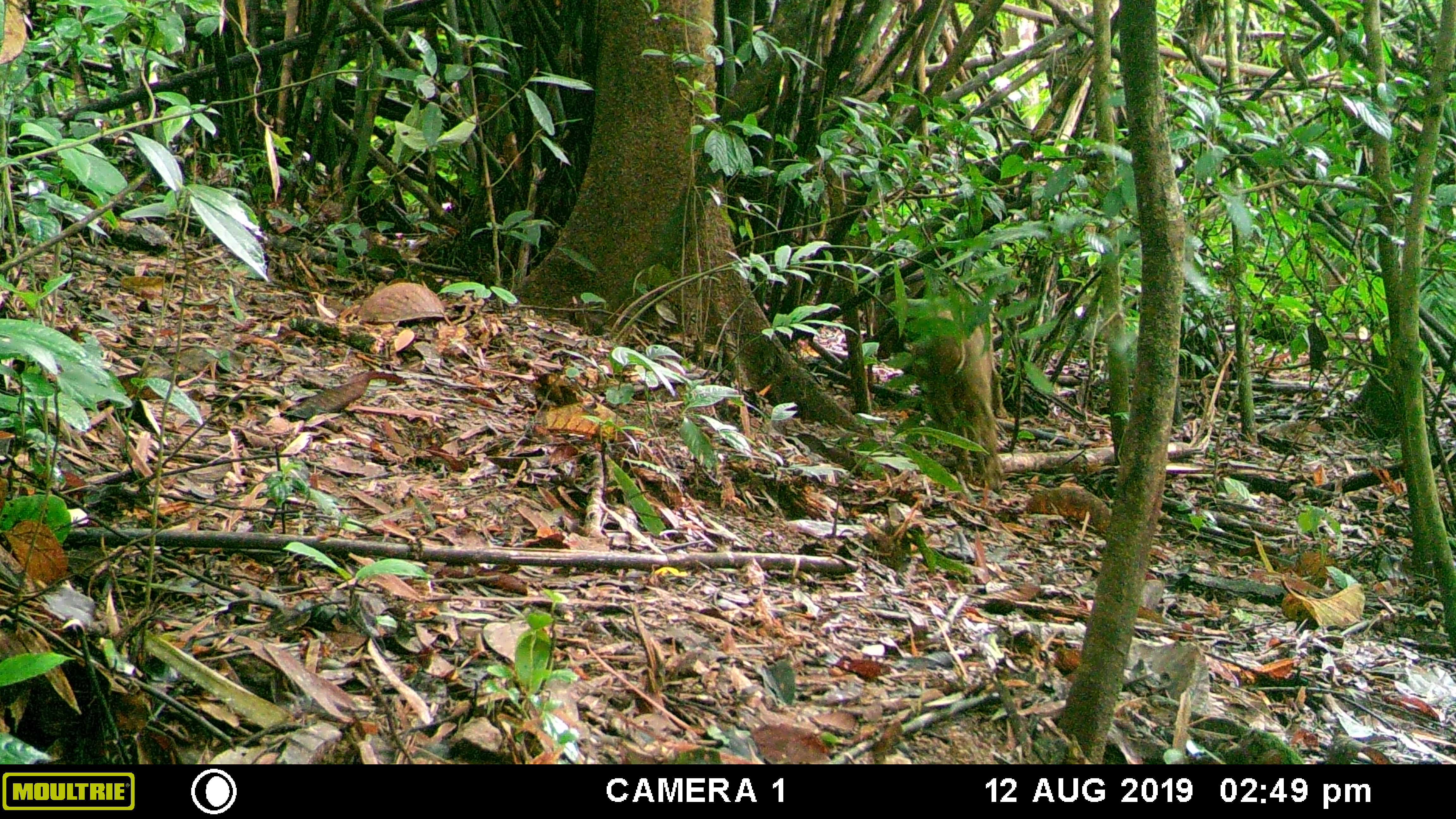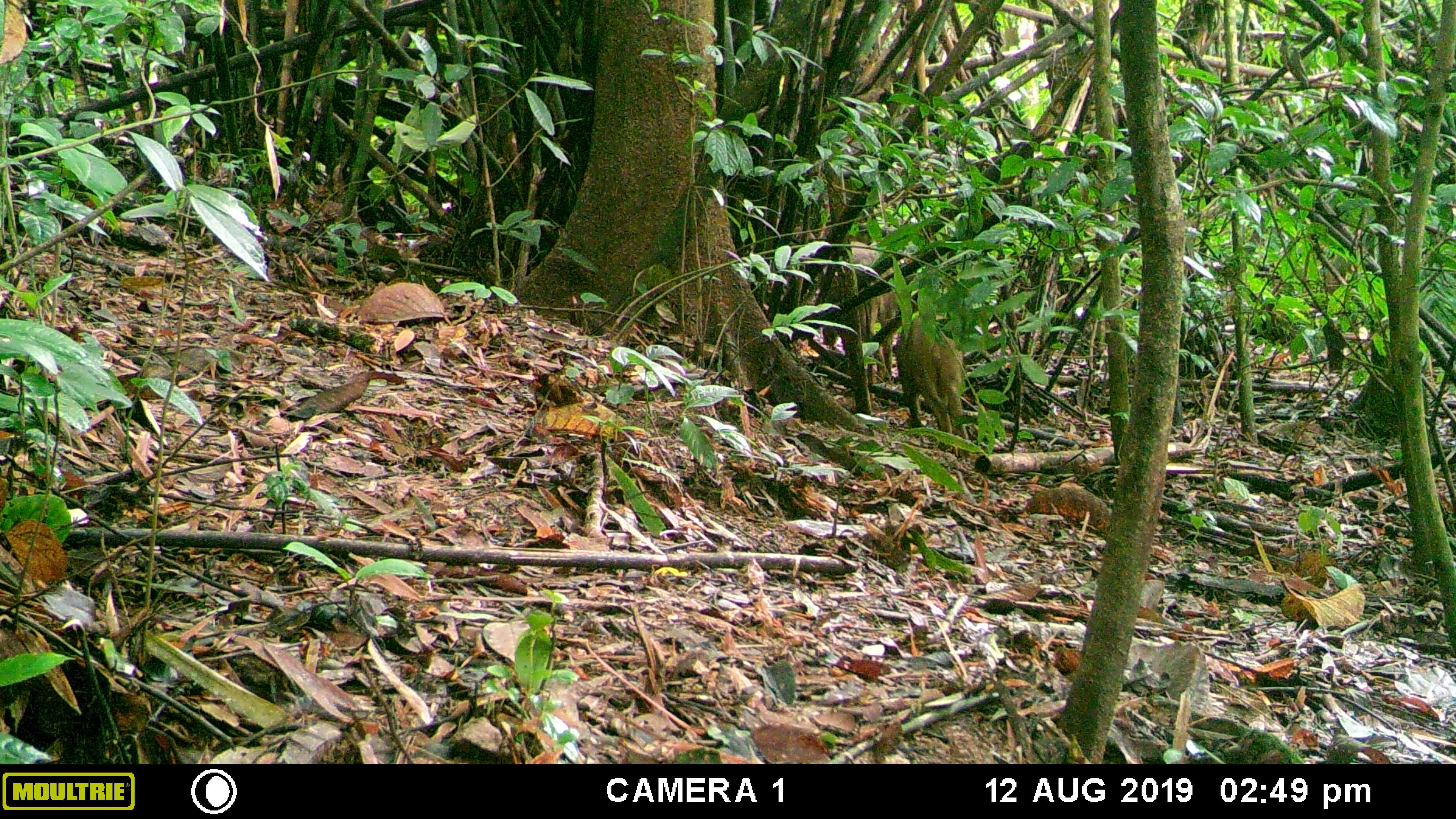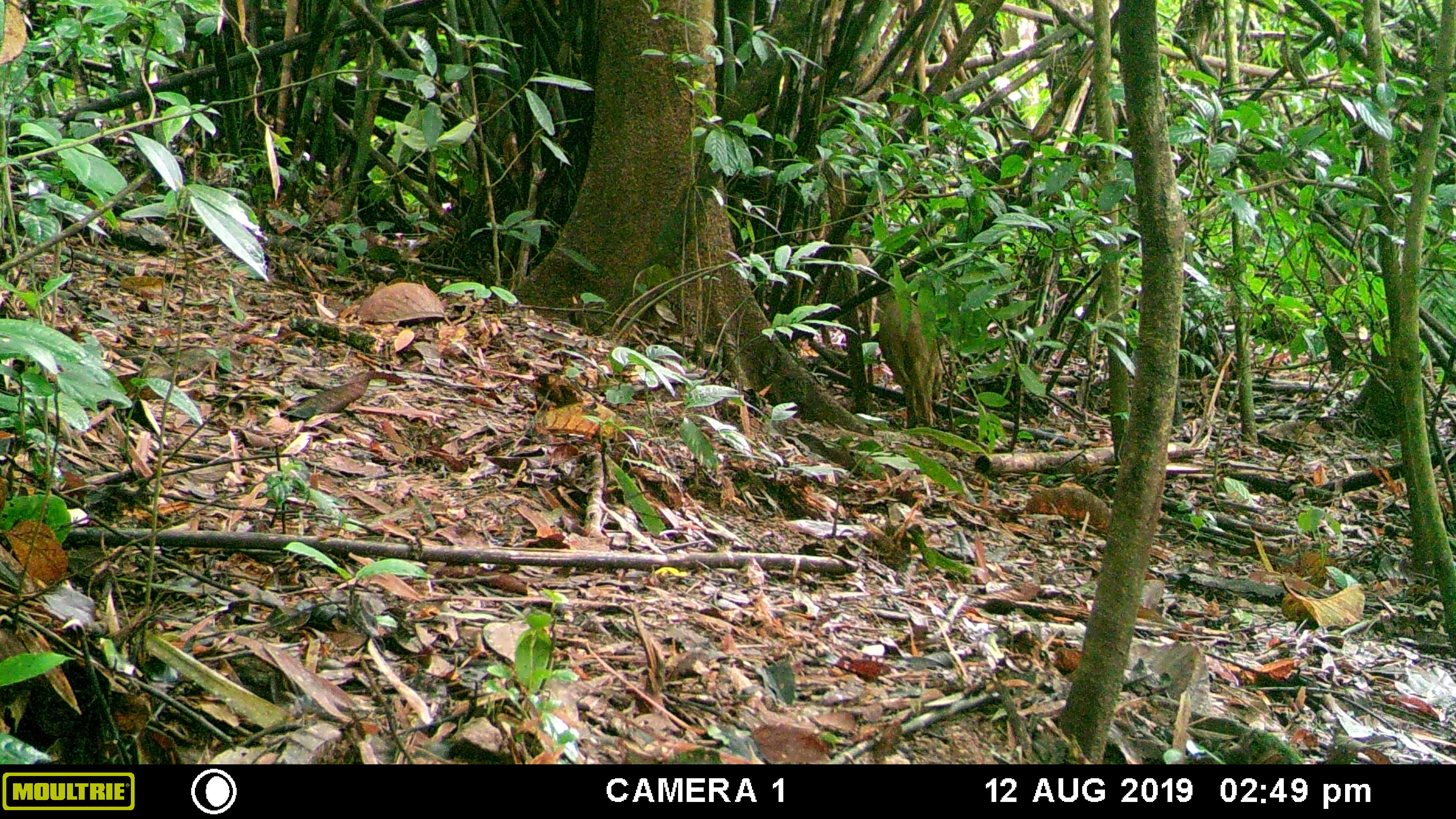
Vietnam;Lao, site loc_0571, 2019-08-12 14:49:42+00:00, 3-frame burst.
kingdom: Animalia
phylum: Chordata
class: Mammalia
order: Artiodactyla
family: Suidae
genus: Sus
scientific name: Sus scrofa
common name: eurasian wild pig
Eurasian wild pig (Sus scrofa). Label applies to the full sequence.